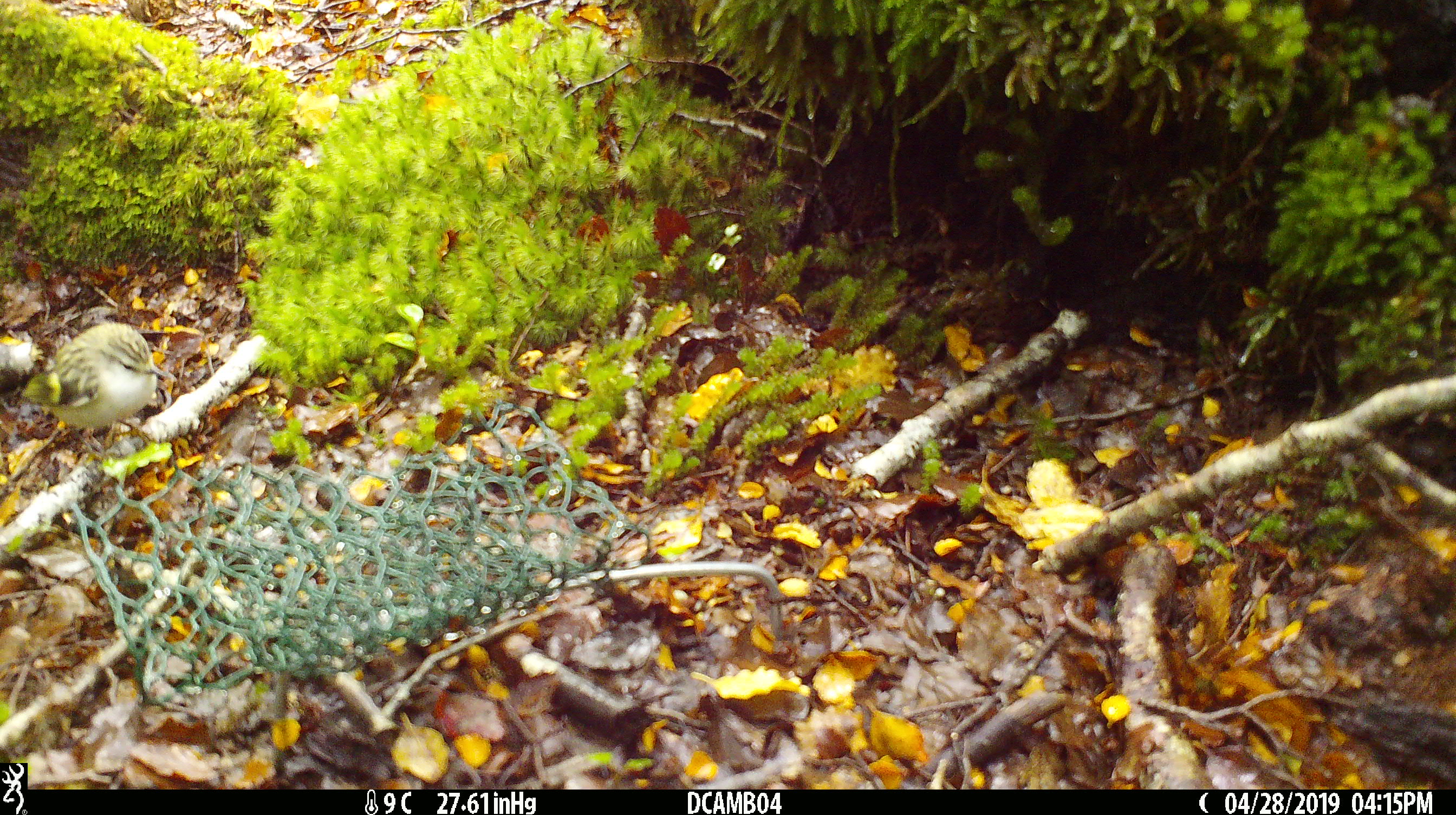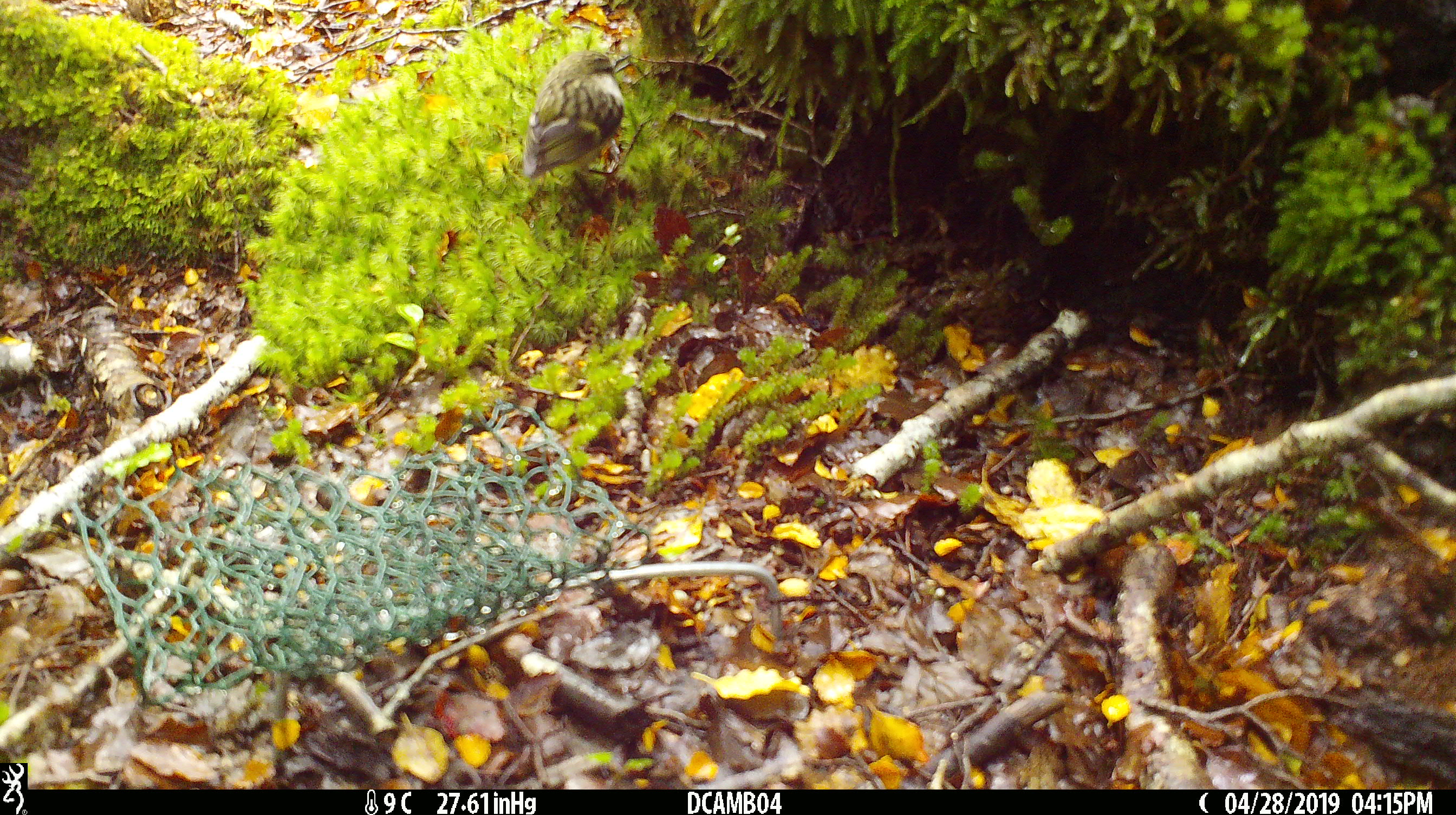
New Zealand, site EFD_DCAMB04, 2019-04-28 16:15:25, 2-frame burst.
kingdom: Animalia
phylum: Chordata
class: Aves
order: Passeriformes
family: Acanthisittidae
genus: Acanthisitta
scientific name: Acanthisitta chloris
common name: rifleman